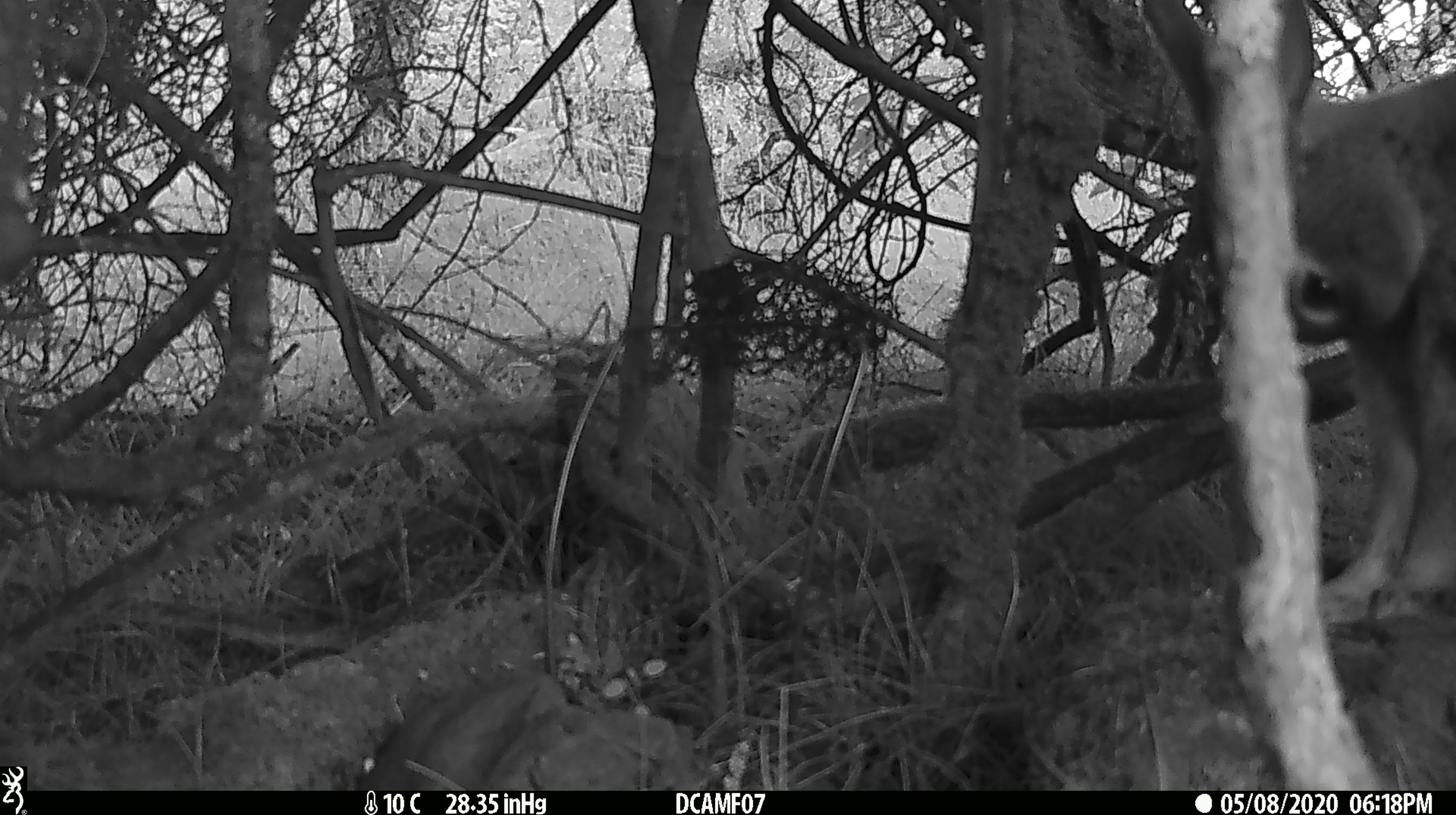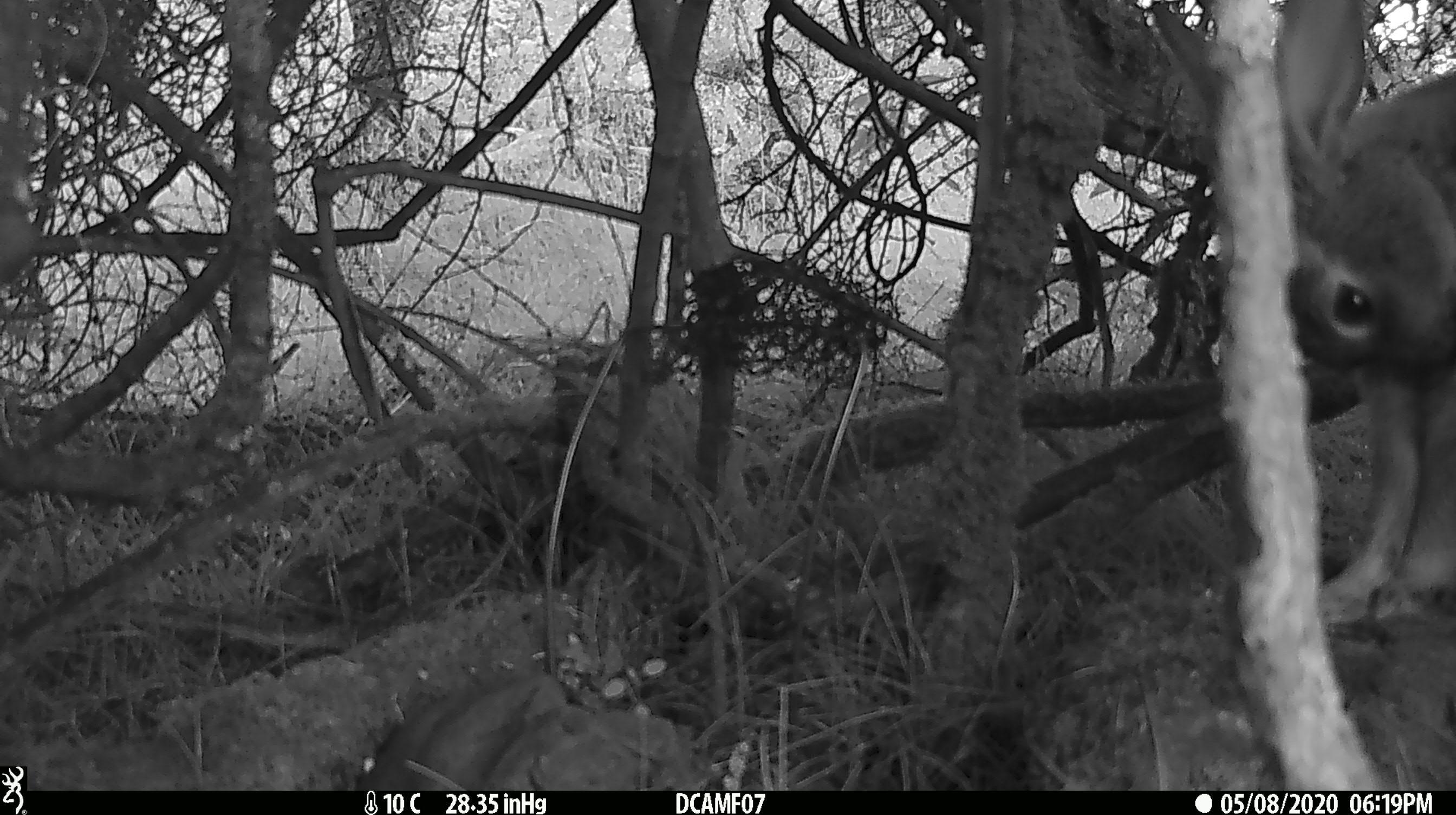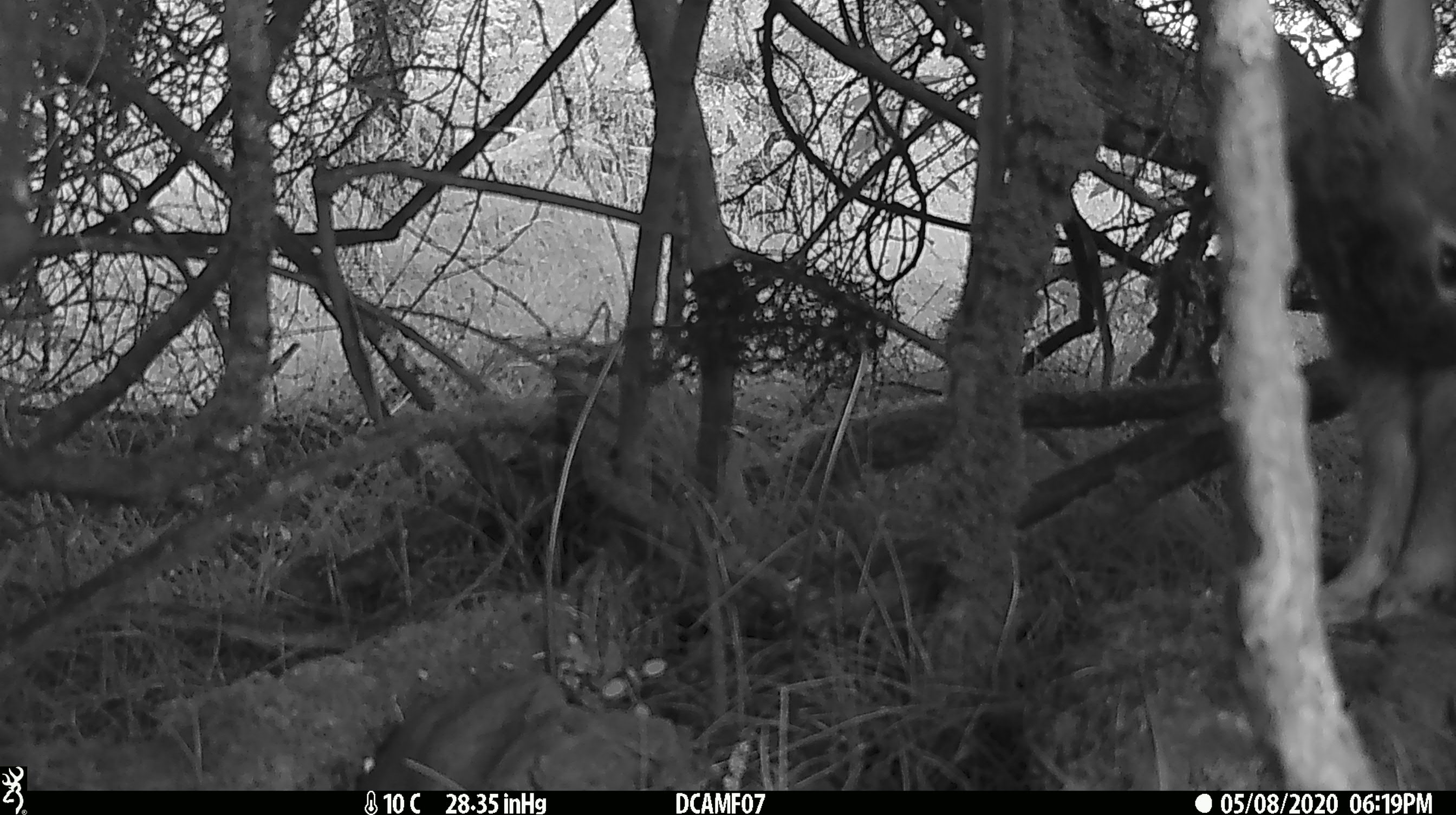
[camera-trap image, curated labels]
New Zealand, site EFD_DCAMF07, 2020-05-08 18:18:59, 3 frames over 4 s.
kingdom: Animalia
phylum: Chordata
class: Mammalia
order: Lagomorpha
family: Leporidae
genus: Oryctolagus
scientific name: Oryctolagus cuniculus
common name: european rabbit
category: rabbit